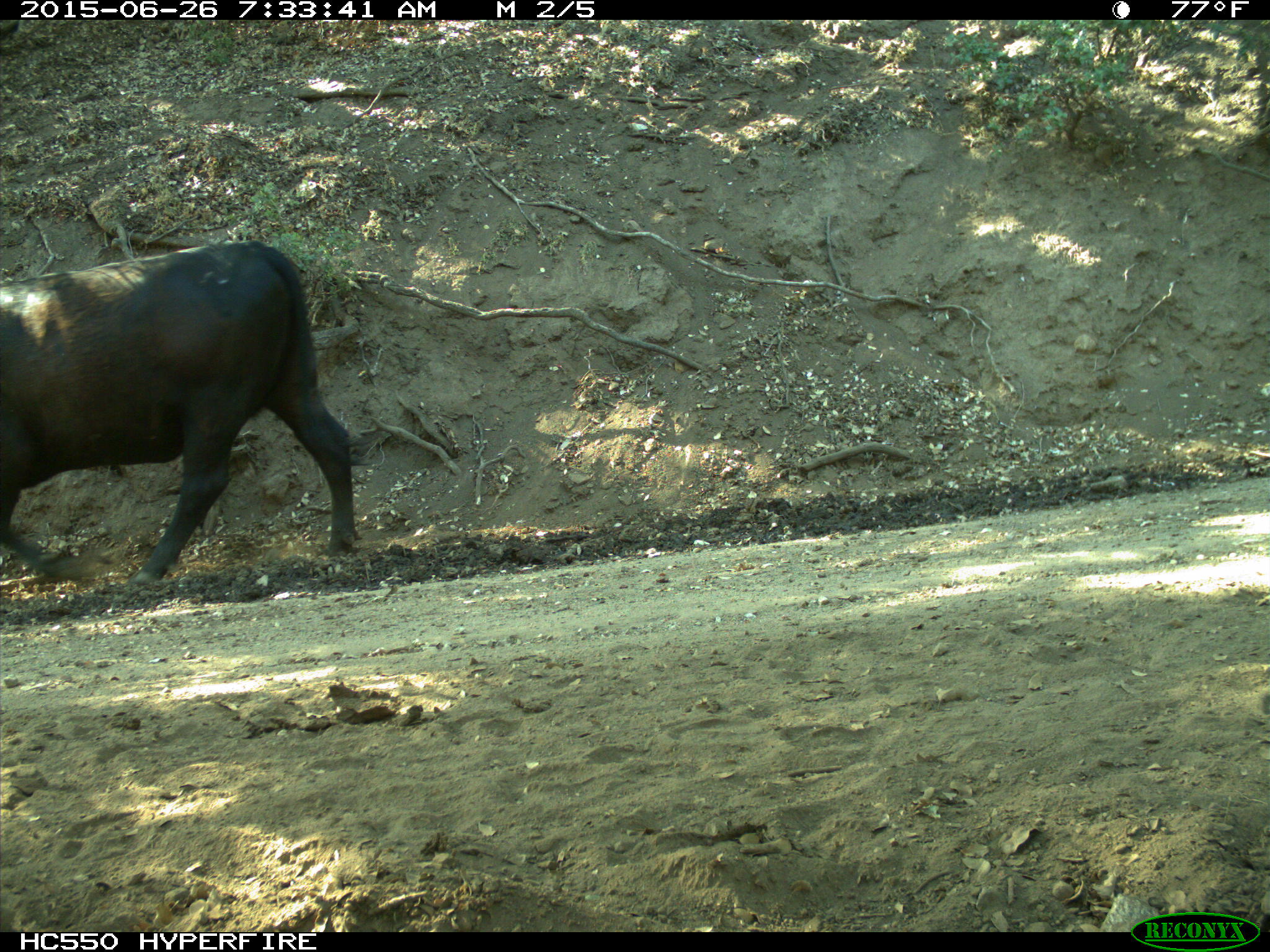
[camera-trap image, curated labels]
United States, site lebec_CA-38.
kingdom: Animalia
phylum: Chordata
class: Mammalia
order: Artiodactyla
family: Bovidae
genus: Bos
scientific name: Bos taurus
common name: domestic cow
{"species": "Bos taurus (domestic cow)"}